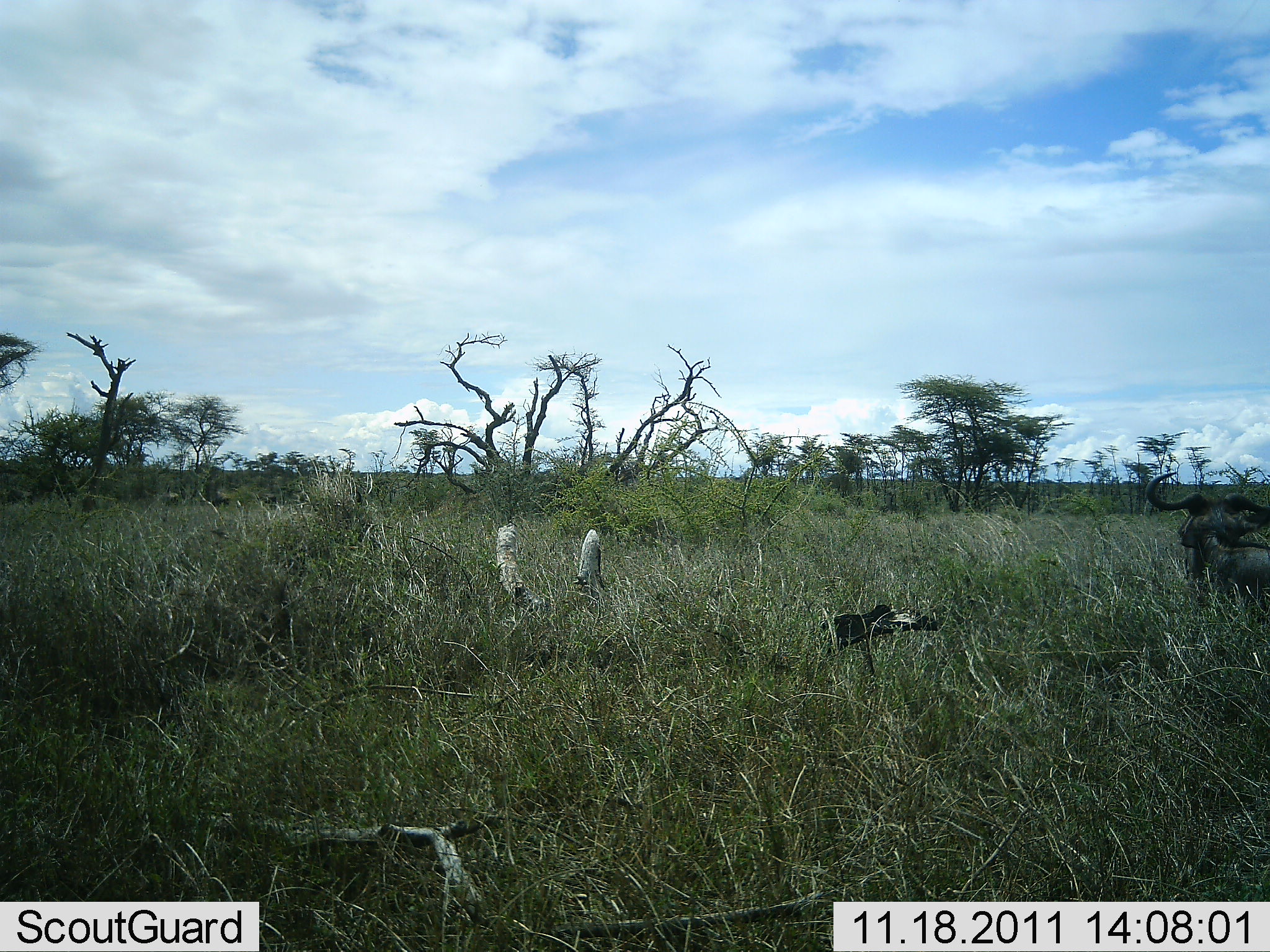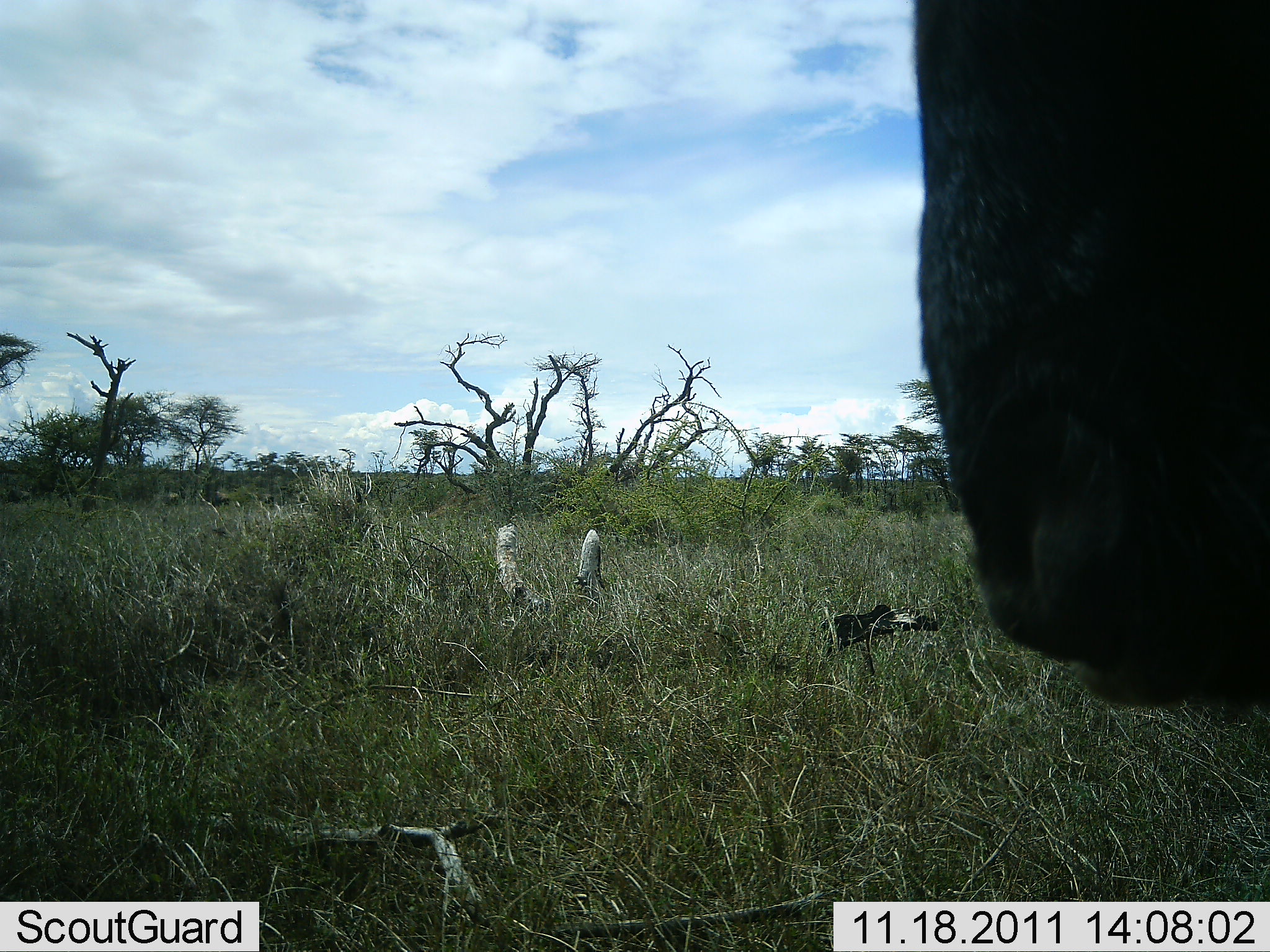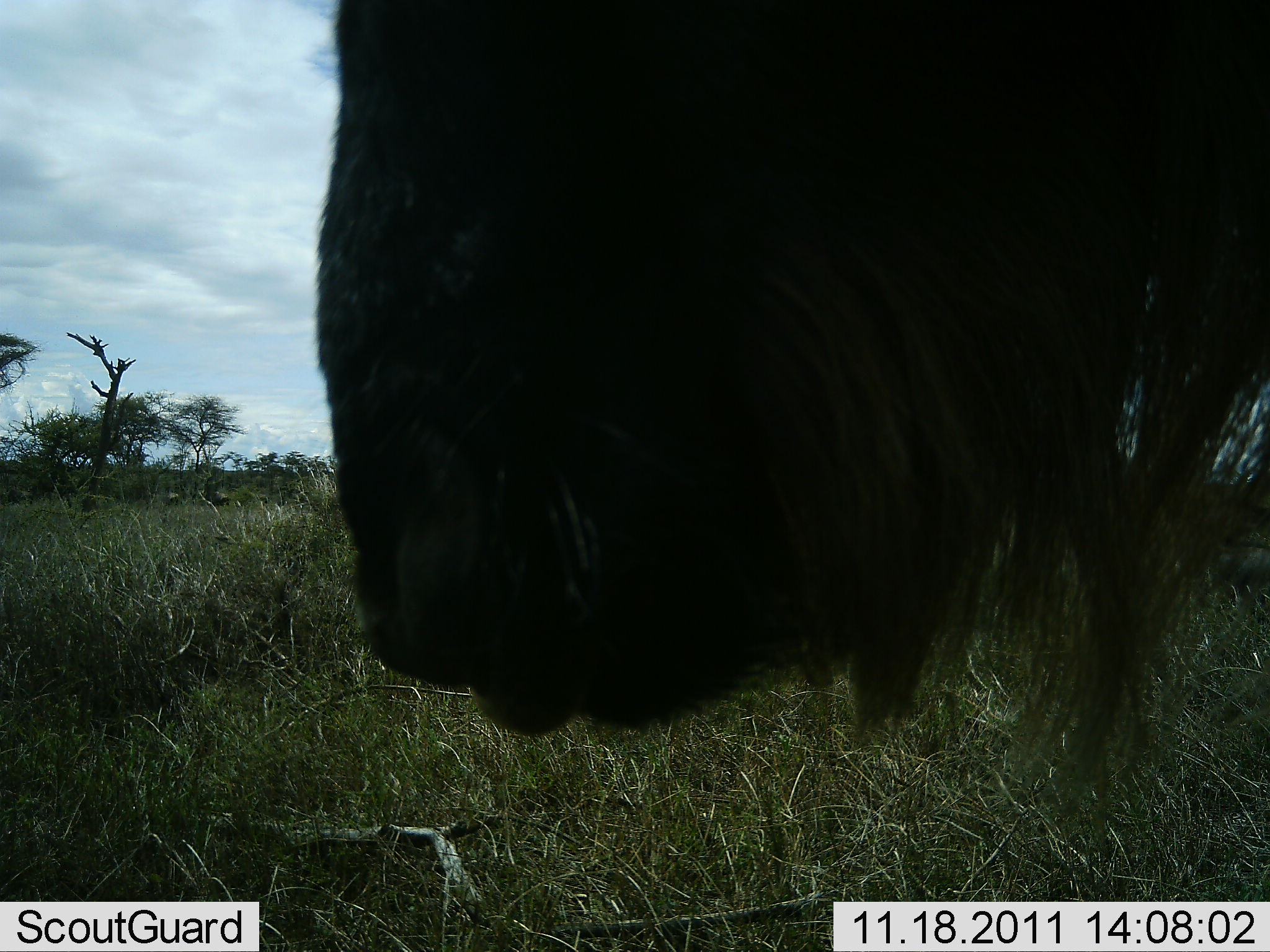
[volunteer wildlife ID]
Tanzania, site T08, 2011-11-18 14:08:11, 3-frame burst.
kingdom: Animalia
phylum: Chordata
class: Mammalia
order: Artiodactyla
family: Bovidae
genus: Connochaetes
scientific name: Connochaetes taurinus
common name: blue wildebeest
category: wildebeest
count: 2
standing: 45%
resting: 9%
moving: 91%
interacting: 0%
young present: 0%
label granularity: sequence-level